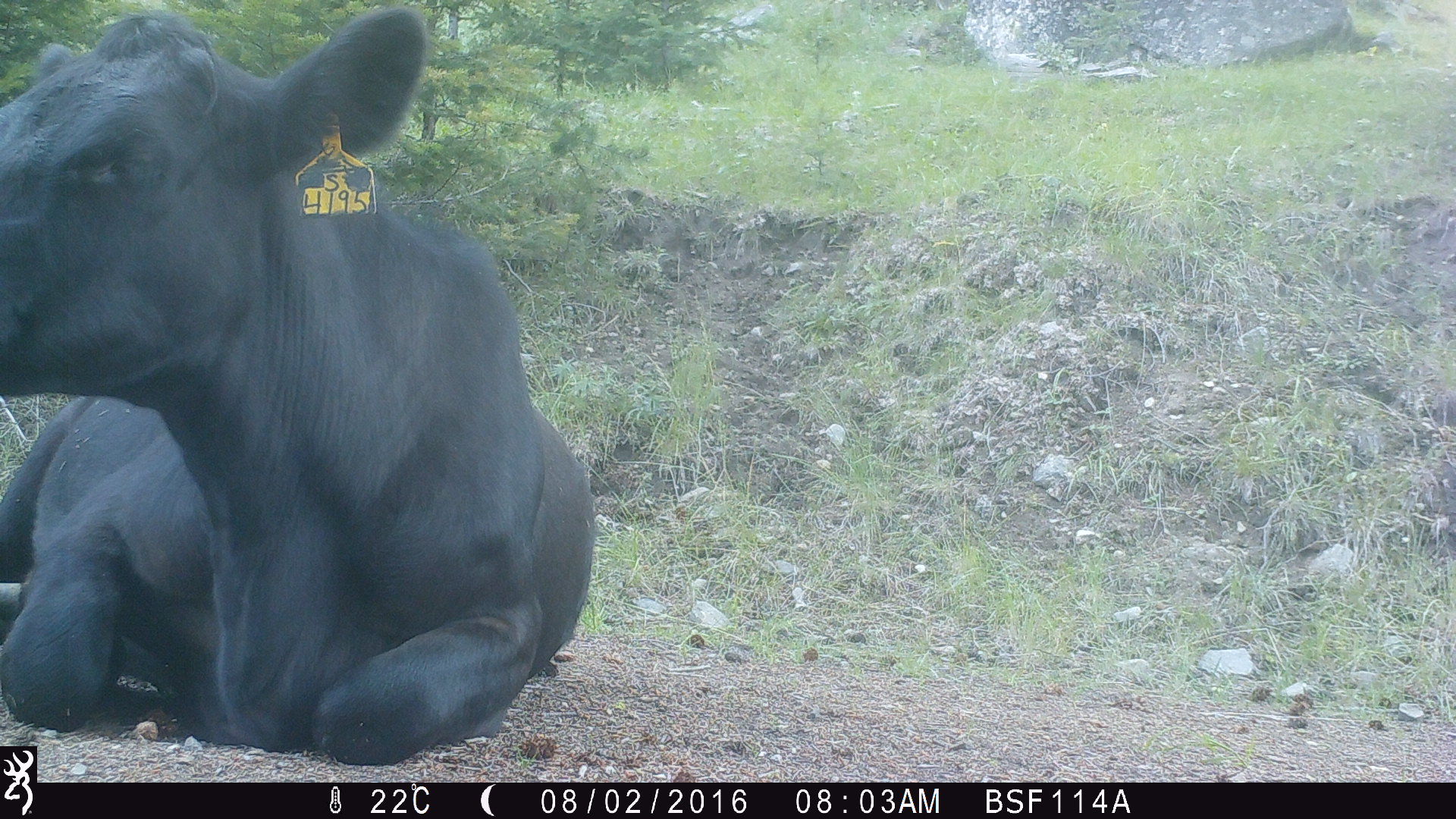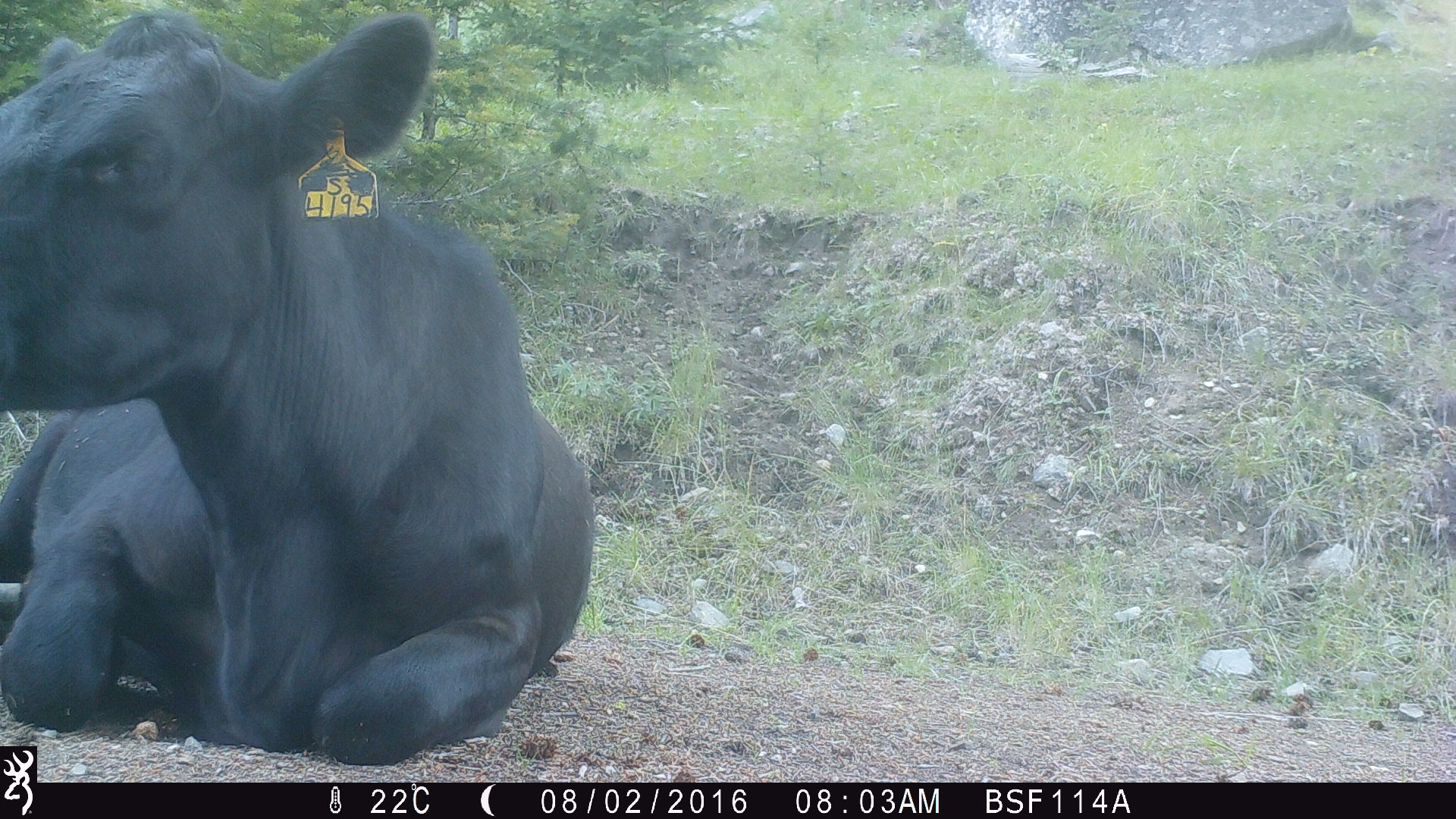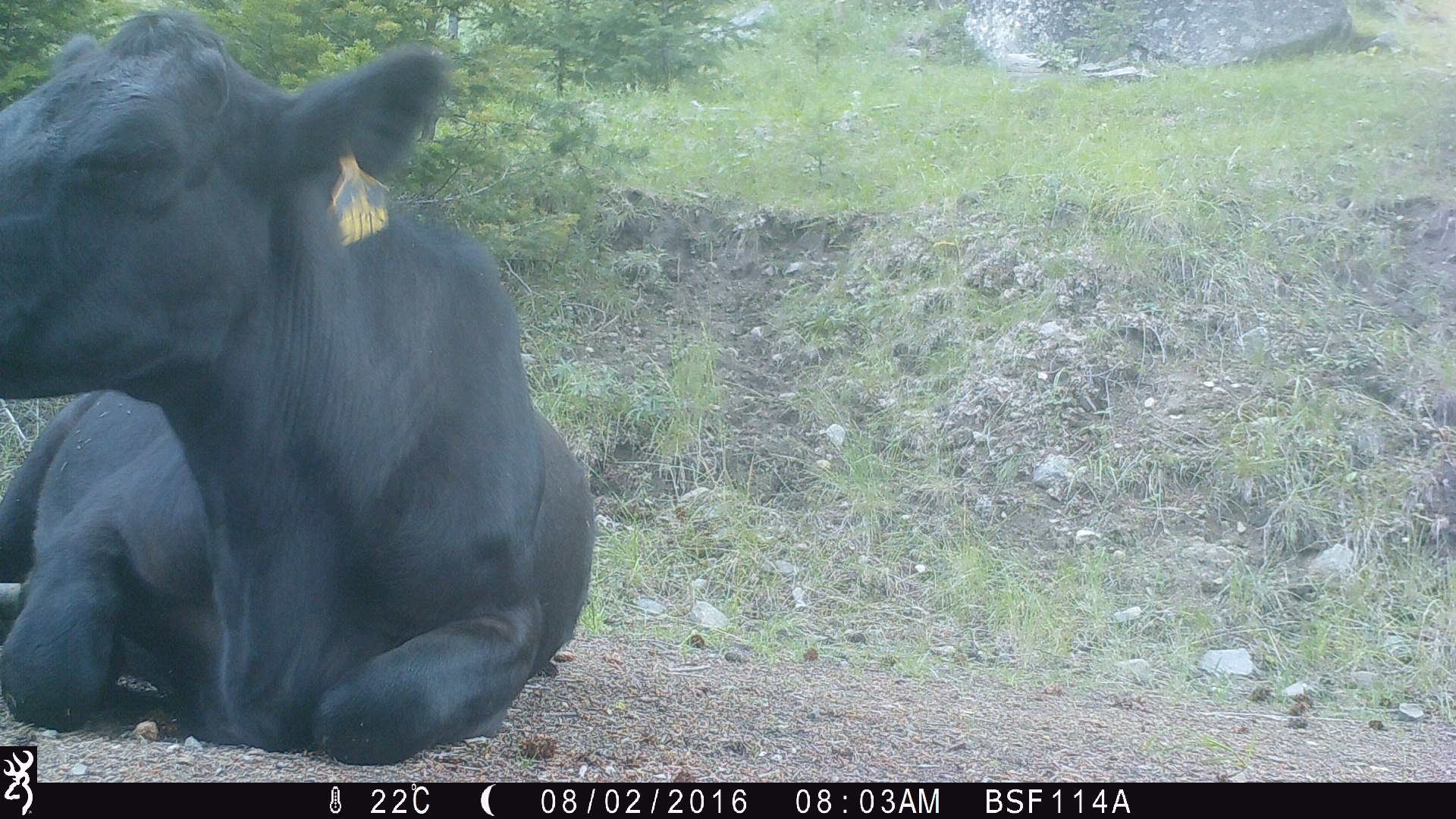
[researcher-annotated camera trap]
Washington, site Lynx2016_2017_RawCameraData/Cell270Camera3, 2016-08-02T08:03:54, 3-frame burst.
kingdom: Animalia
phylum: Chordata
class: Mammalia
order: Artiodactyla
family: Bovidae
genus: Bos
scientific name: Bos taurus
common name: domestic cattle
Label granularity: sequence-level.